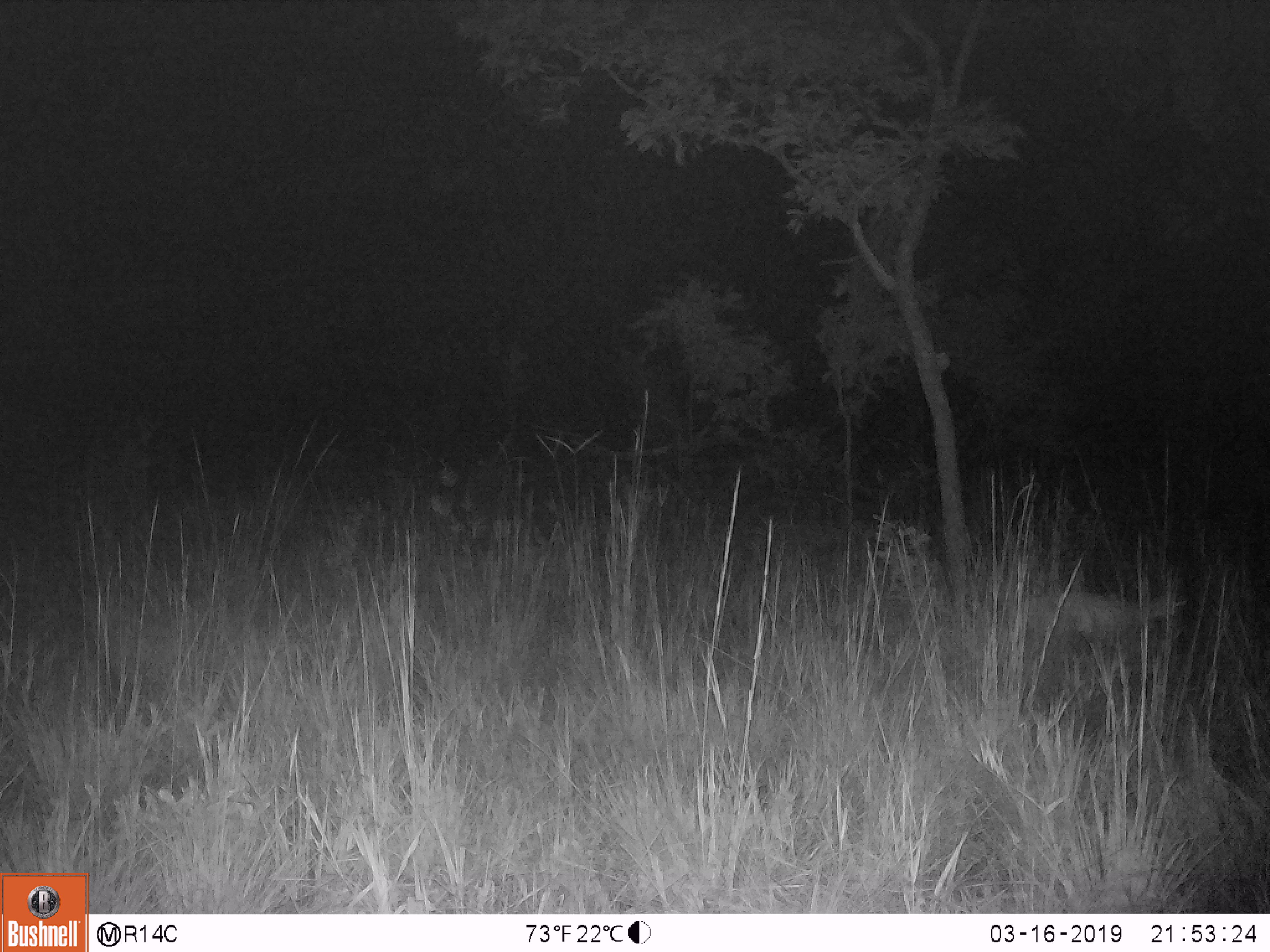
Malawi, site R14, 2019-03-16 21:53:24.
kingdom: Animalia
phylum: Chordata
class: Mammalia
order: Artiodactyla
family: Bovidae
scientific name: Antilopinae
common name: small antelope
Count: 1.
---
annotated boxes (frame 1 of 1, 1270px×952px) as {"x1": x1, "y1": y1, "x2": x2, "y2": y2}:
small antelope: {"x1": 991, "y1": 570, "x2": 1192, "y2": 664}